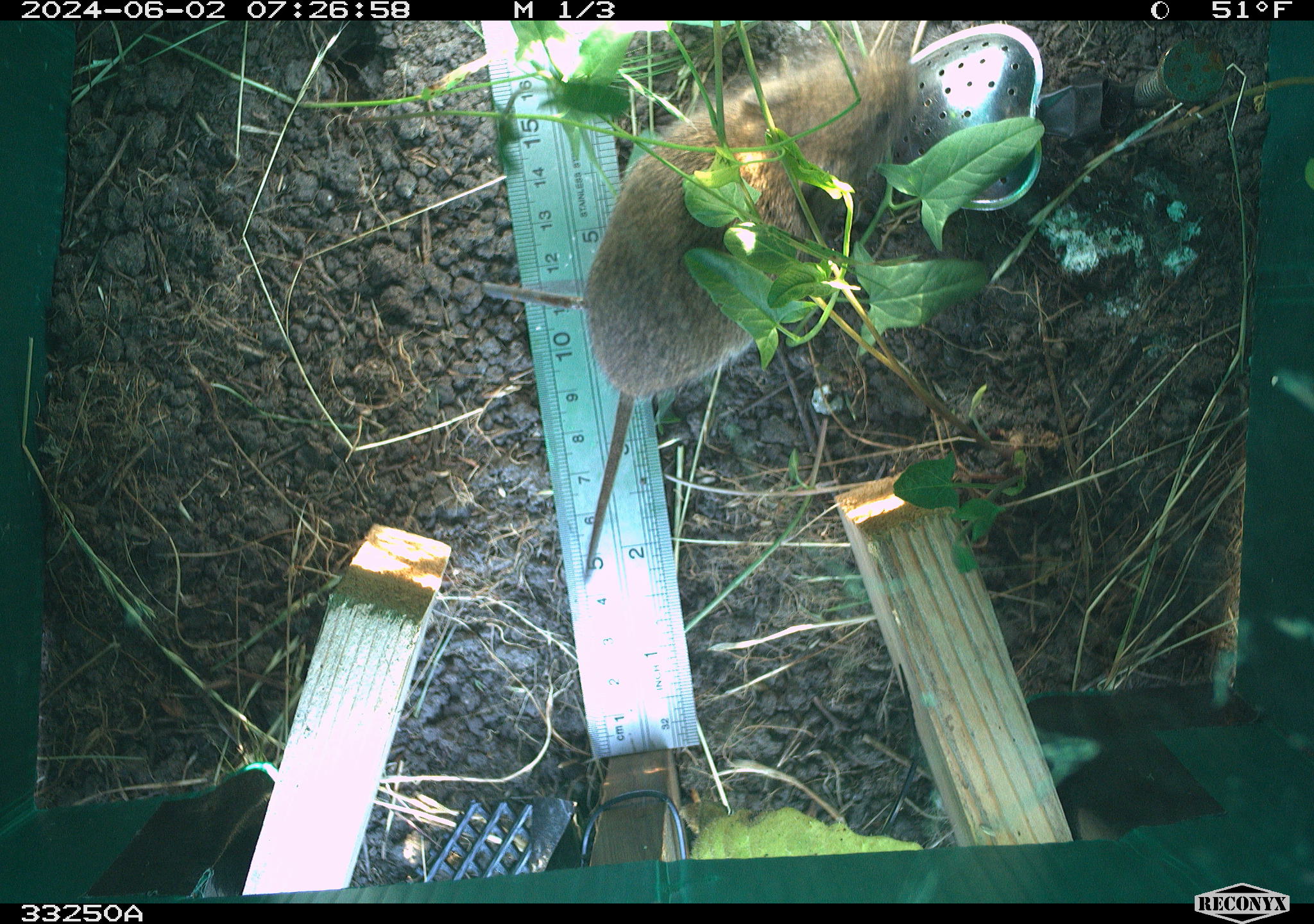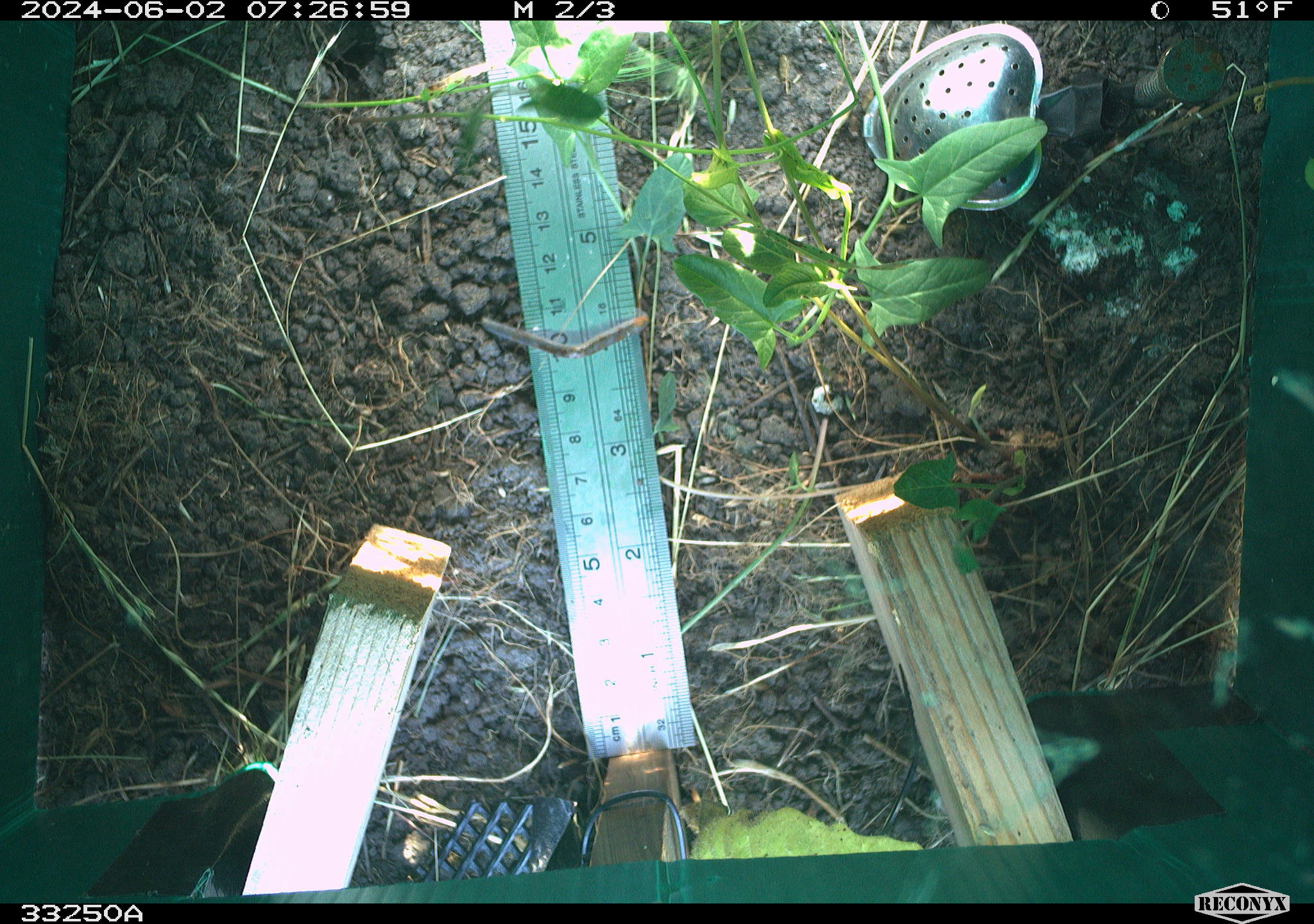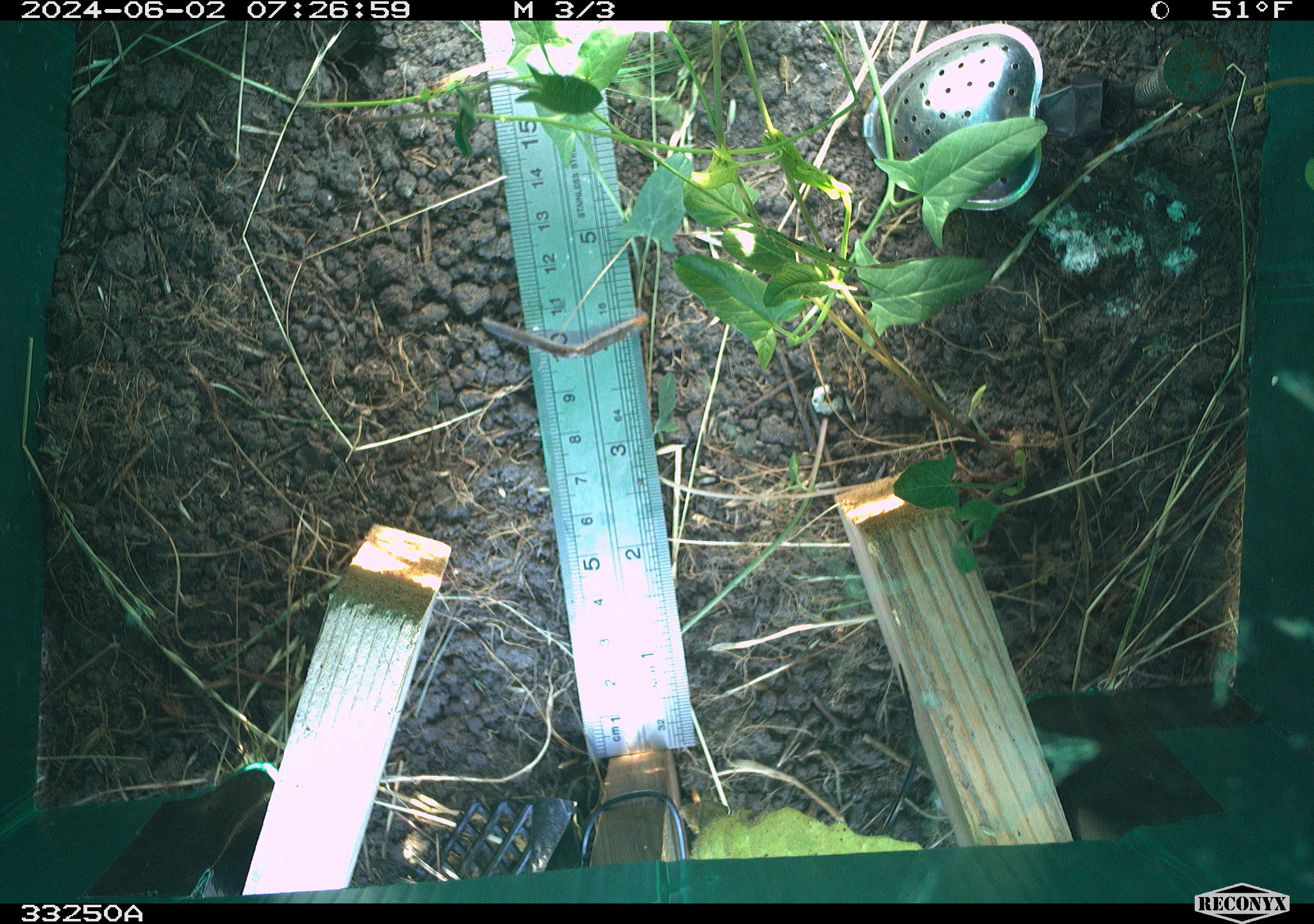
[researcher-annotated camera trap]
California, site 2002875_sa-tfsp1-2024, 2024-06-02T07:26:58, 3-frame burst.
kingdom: Animalia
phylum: Chordata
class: Mammalia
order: Rodentia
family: Cricetidae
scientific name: Arvicolinae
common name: voles, lemmings, and muskrats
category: arvicolinae subfamily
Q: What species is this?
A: Arvicolinae subfamily (voles, lemmings, and muskrats) (Arvicolinae).